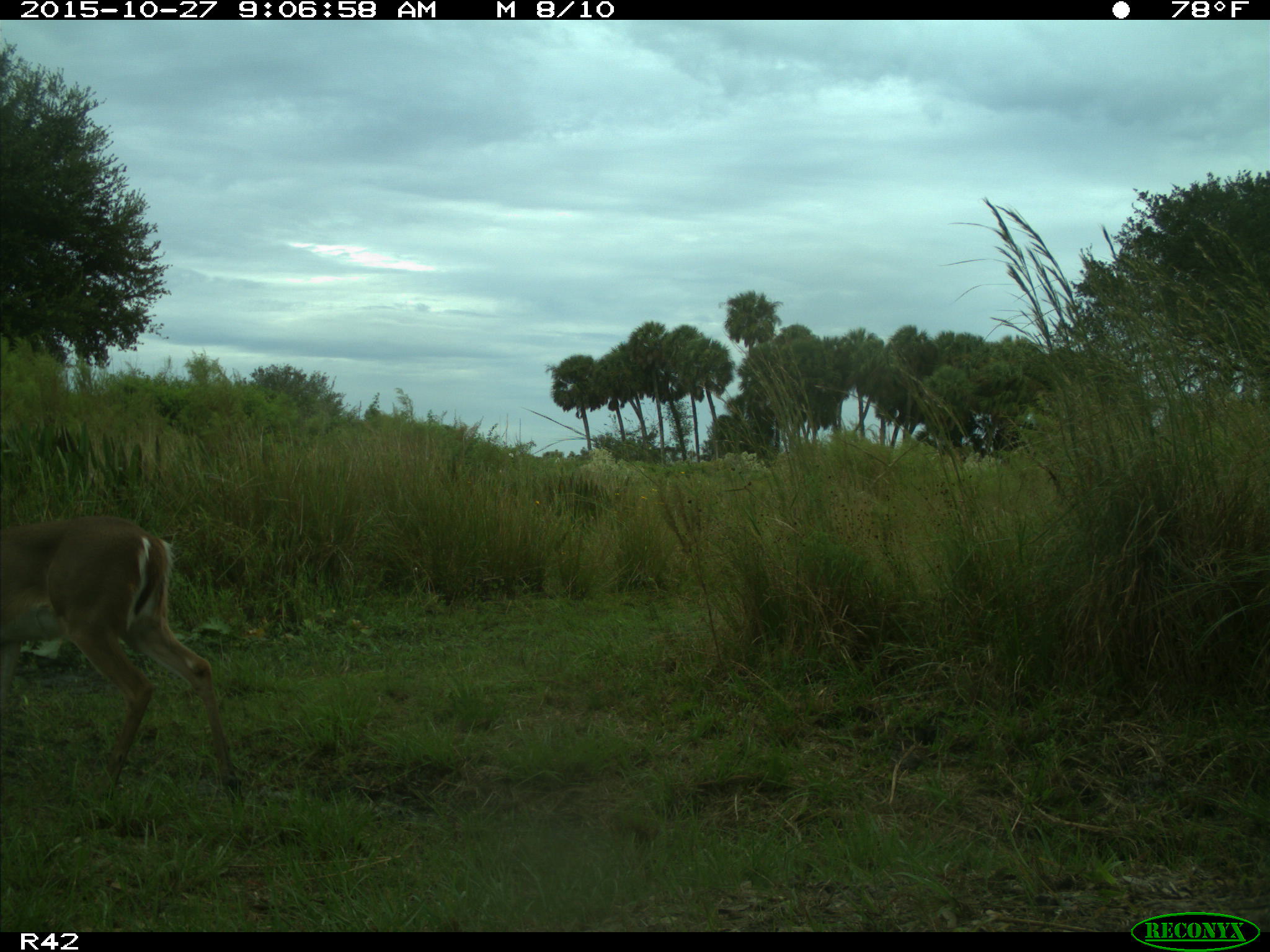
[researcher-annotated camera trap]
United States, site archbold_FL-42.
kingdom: Animalia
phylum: Chordata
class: Mammalia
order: Artiodactyla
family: Cervidae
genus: Odocoileus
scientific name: Odocoileus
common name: deer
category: unidentified deer